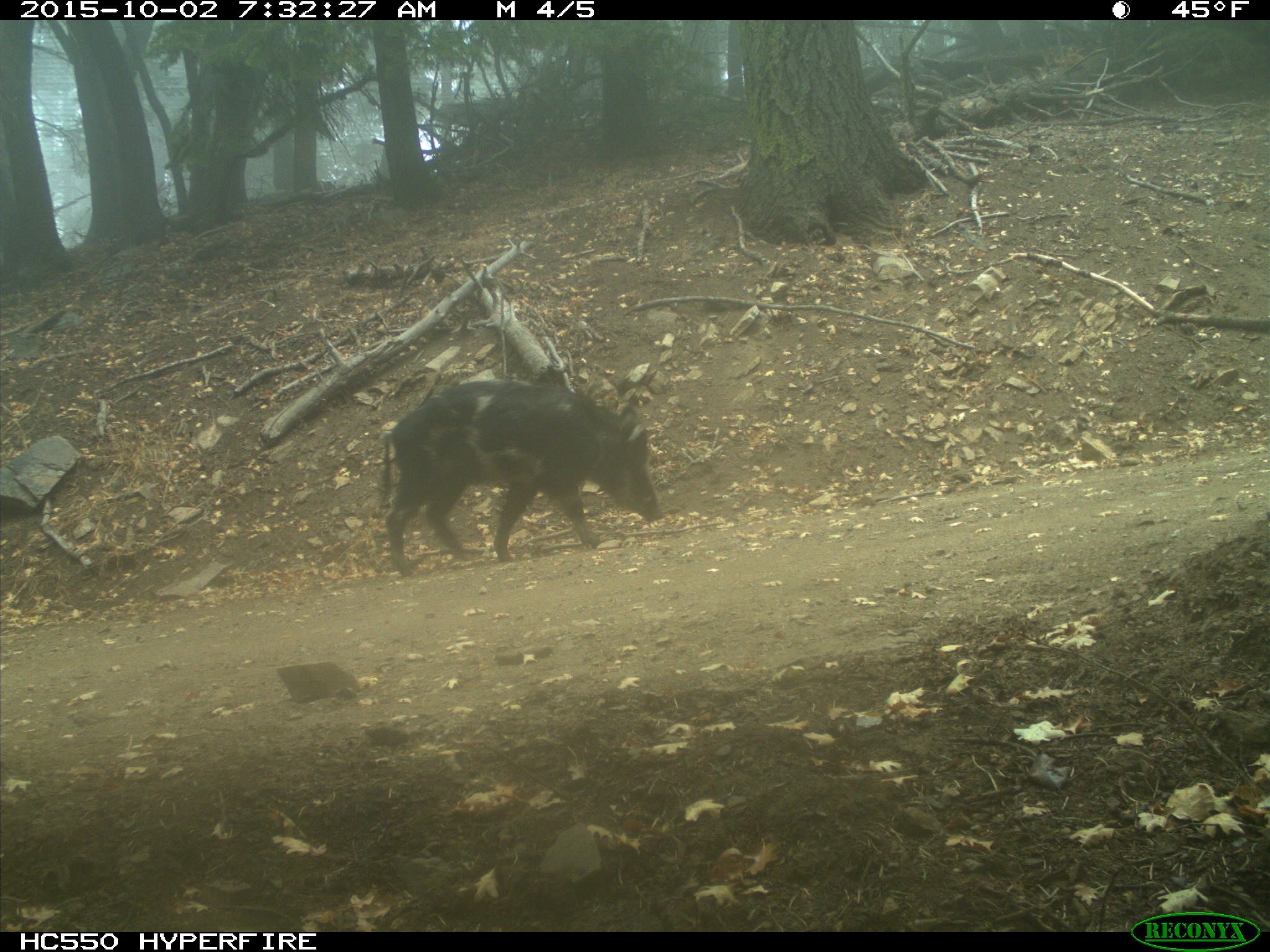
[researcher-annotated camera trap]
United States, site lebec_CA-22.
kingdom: Animalia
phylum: Chordata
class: Mammalia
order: Artiodactyla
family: Suidae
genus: Sus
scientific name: Sus scrofa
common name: wild boar